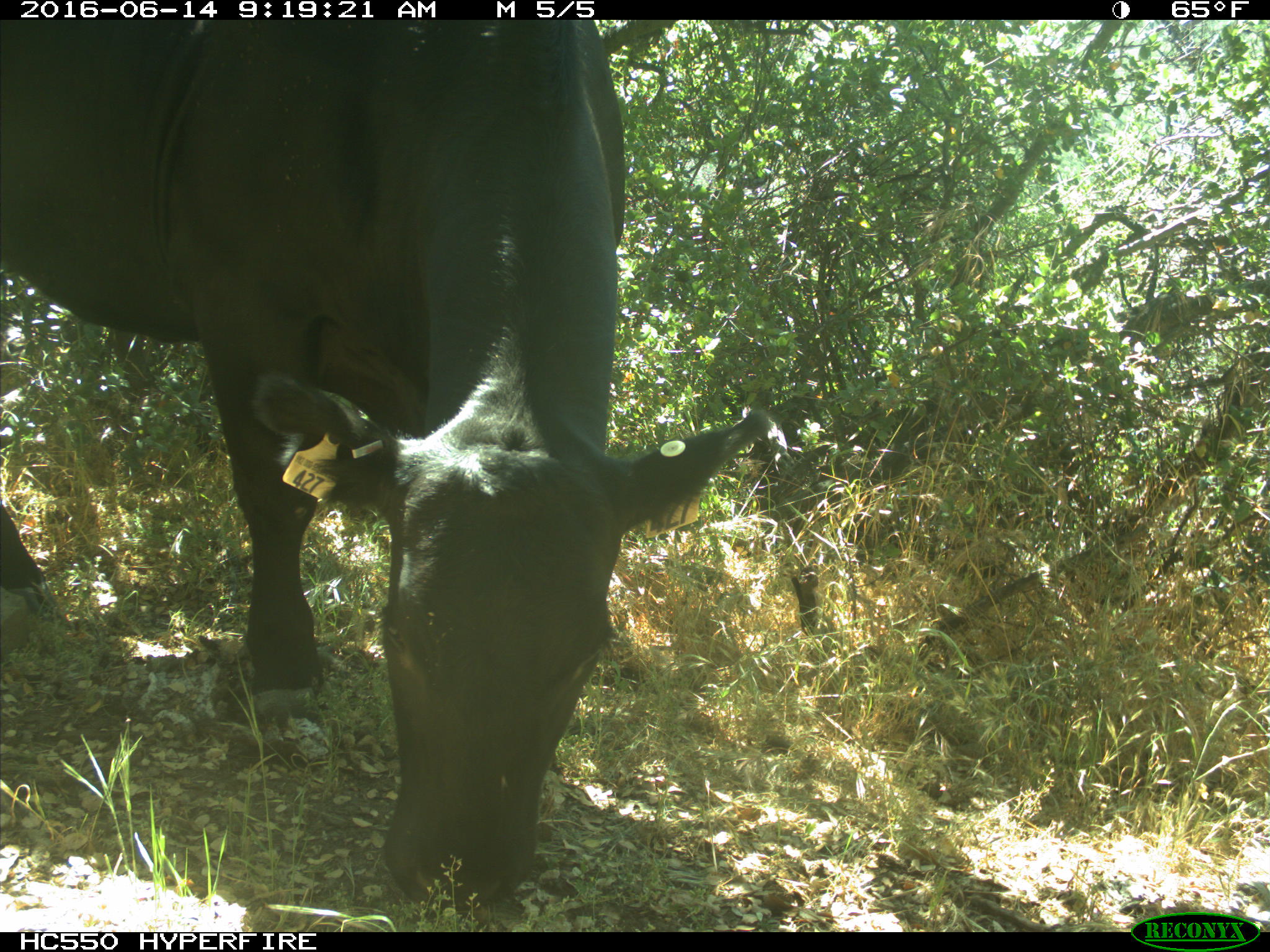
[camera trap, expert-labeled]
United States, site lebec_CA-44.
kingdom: Animalia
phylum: Chordata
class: Mammalia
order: Artiodactyla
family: Bovidae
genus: Bos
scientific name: Bos taurus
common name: domestic cow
Bos taurus (domestic cow).